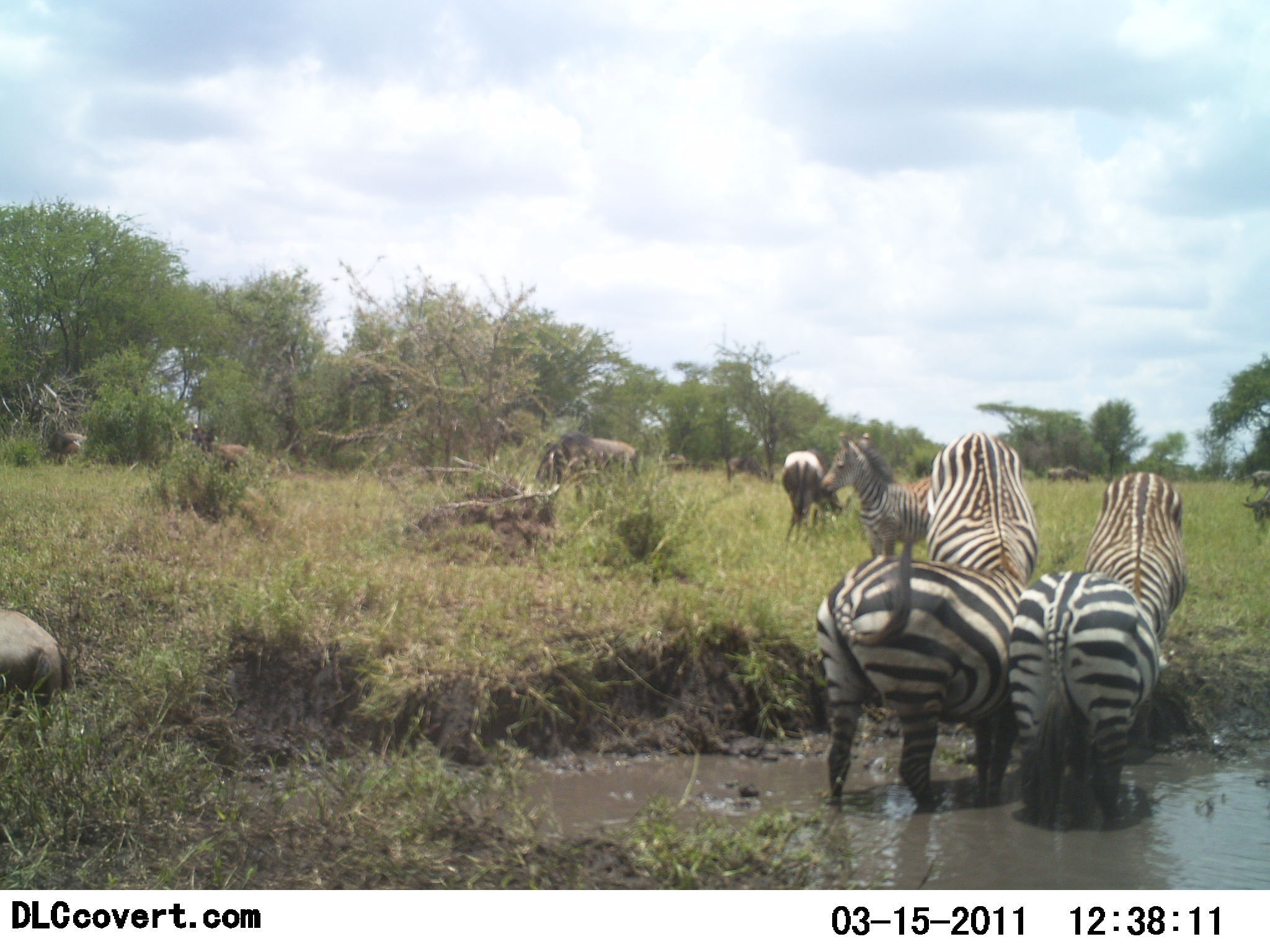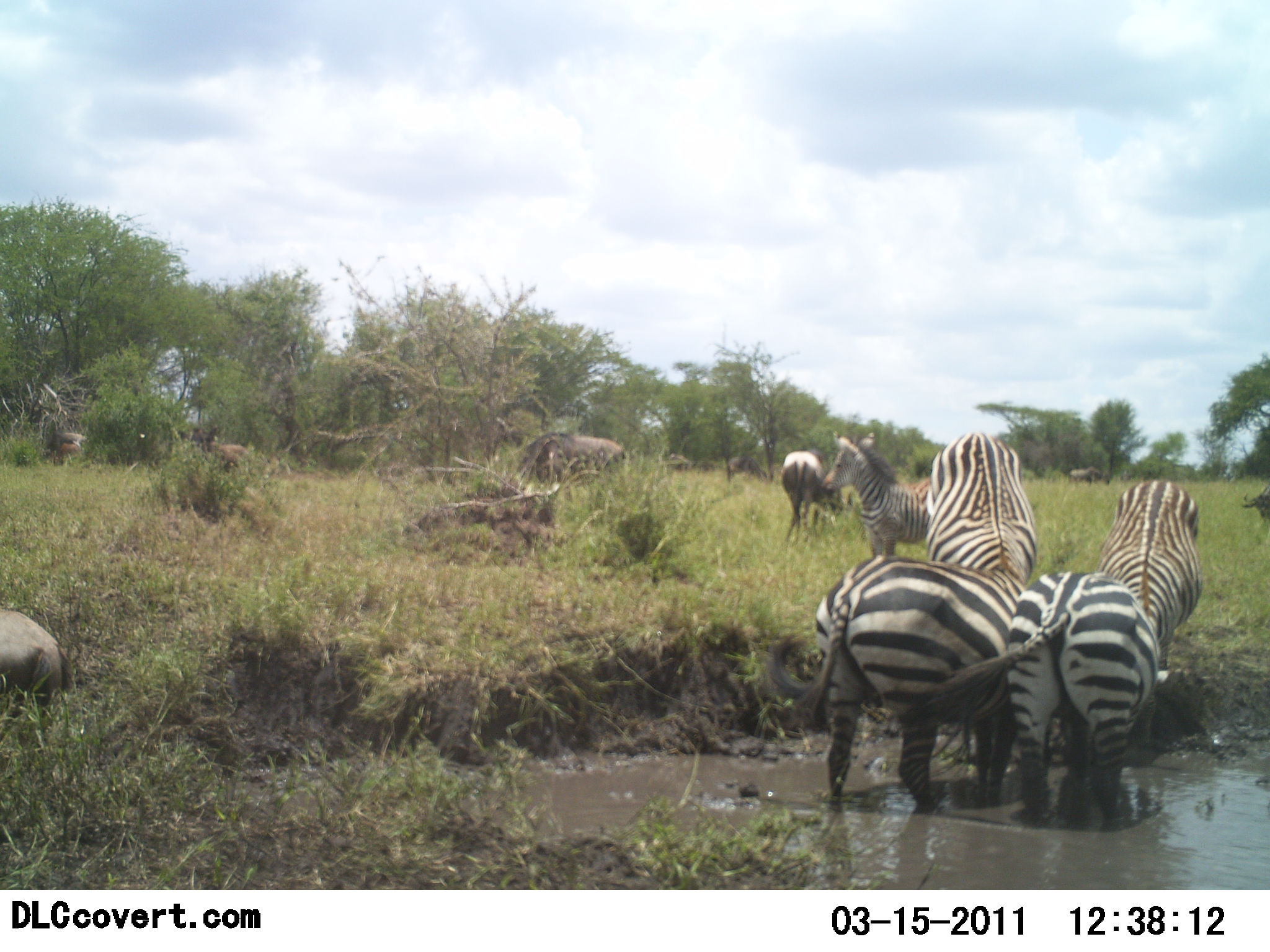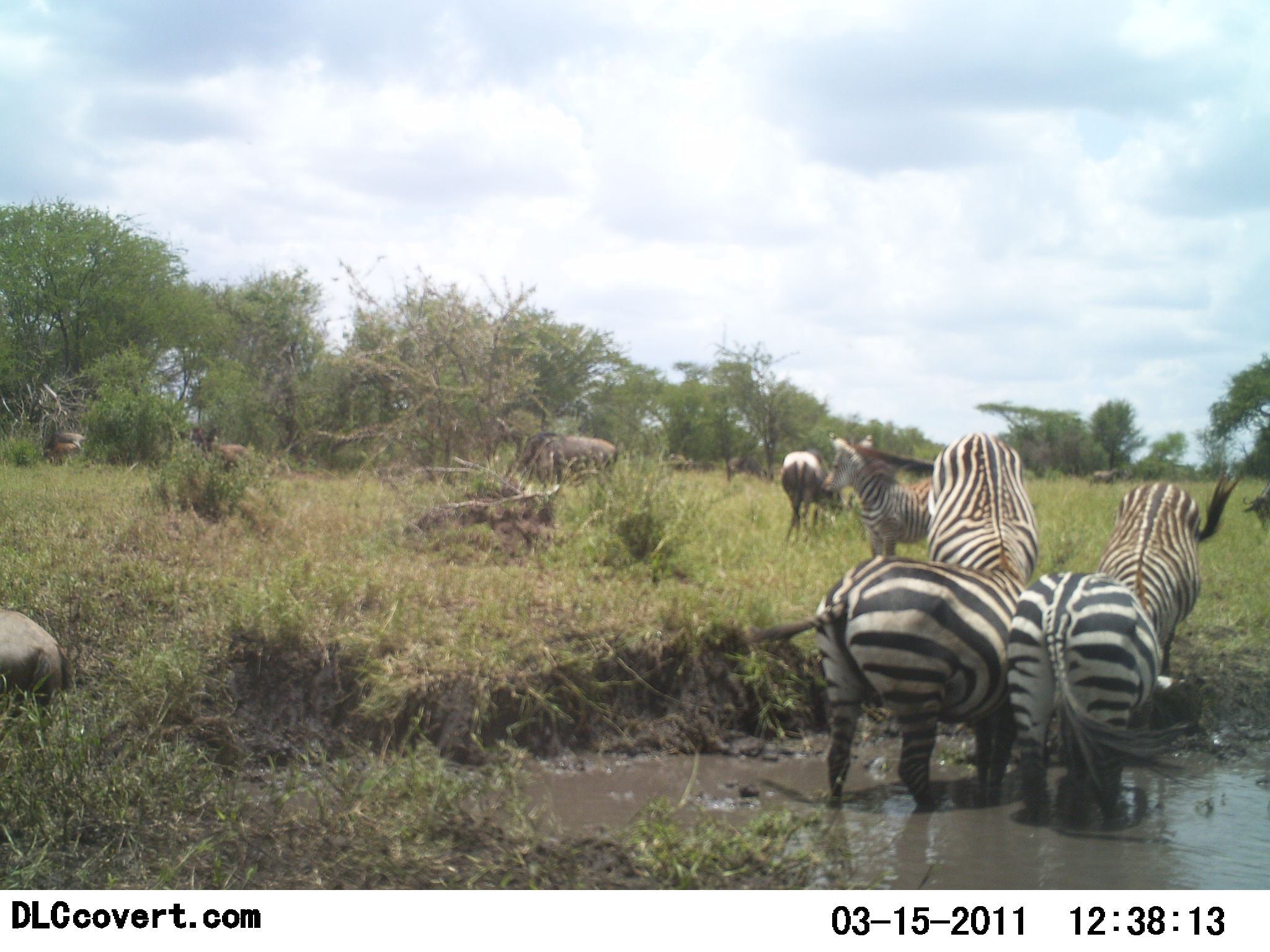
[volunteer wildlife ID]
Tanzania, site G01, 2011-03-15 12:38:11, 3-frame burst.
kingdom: Animalia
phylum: Chordata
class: Mammalia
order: Perissodactyla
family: Equidae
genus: Equus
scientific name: Equus quagga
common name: plains zebra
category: zebra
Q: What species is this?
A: Zebra (plains zebra) (Equus quagga).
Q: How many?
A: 5.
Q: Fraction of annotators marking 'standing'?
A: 68%.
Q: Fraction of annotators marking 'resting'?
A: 0%.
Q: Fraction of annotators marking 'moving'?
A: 9%.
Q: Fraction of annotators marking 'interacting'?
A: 14%.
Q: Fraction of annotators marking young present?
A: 18%.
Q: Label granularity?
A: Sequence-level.